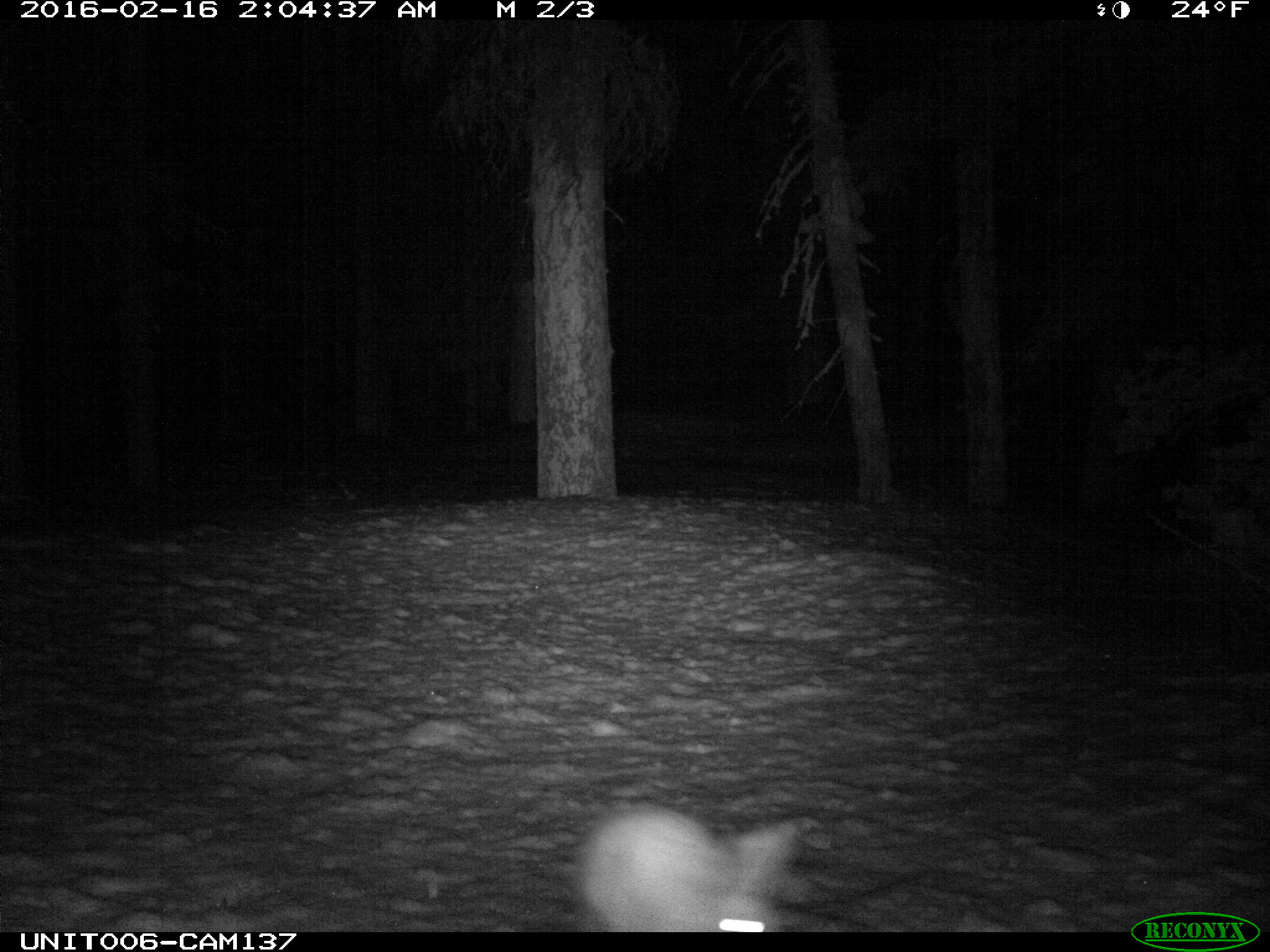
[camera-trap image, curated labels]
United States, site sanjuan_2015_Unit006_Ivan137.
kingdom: Animalia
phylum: Chordata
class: Mammalia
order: Lagomorpha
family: Leporidae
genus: Lepus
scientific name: Lepus americanus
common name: snowshoe hare